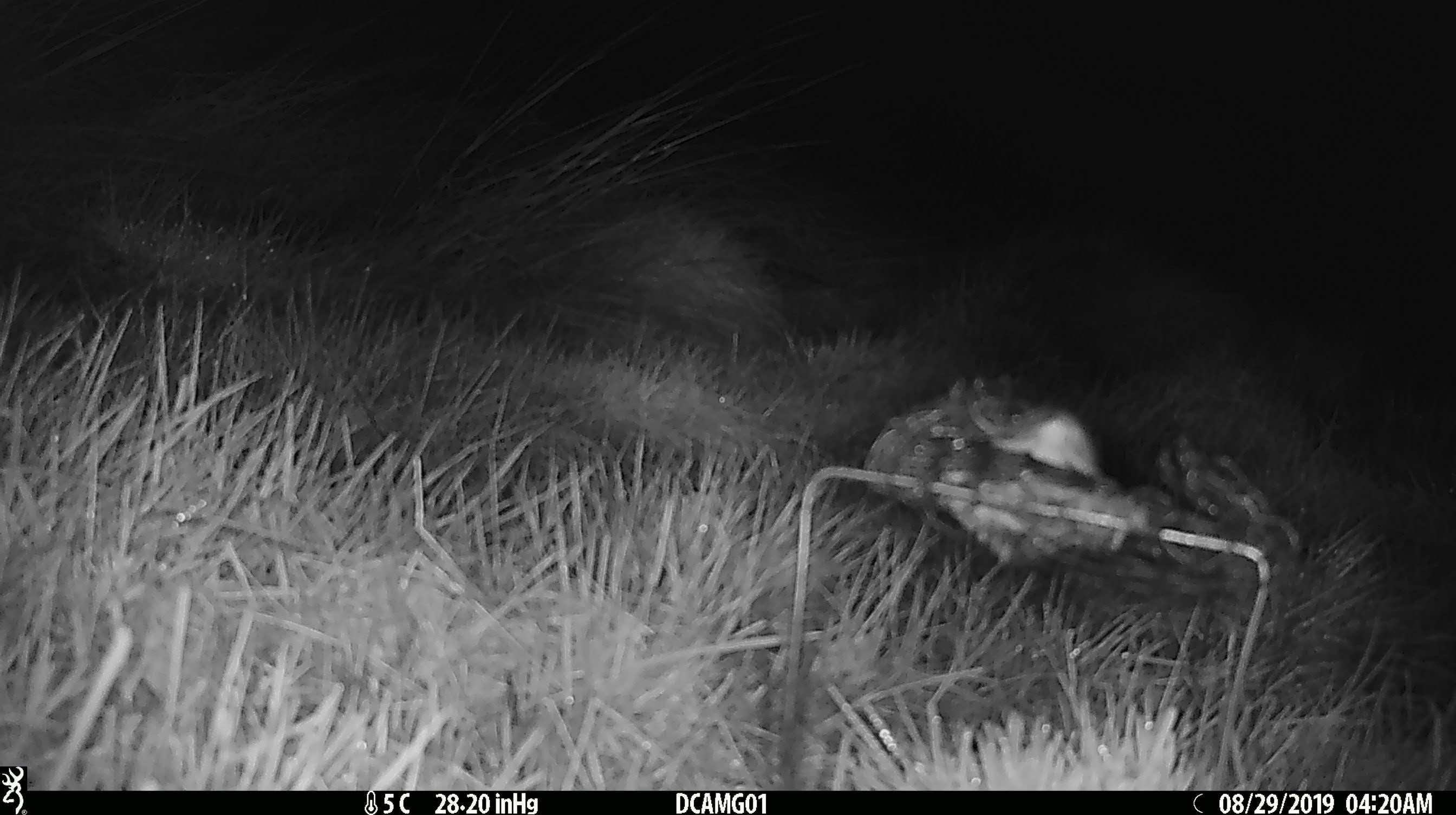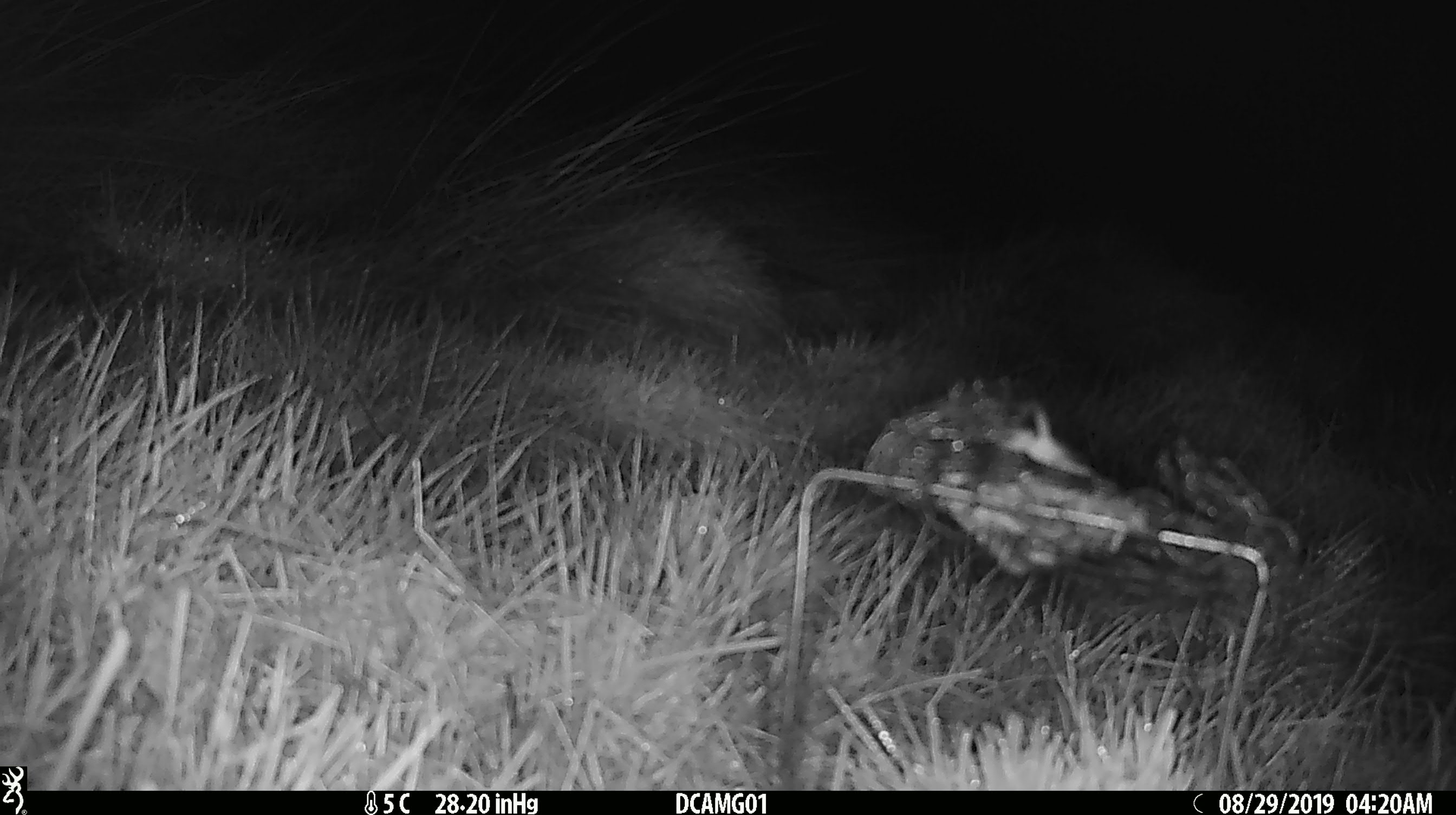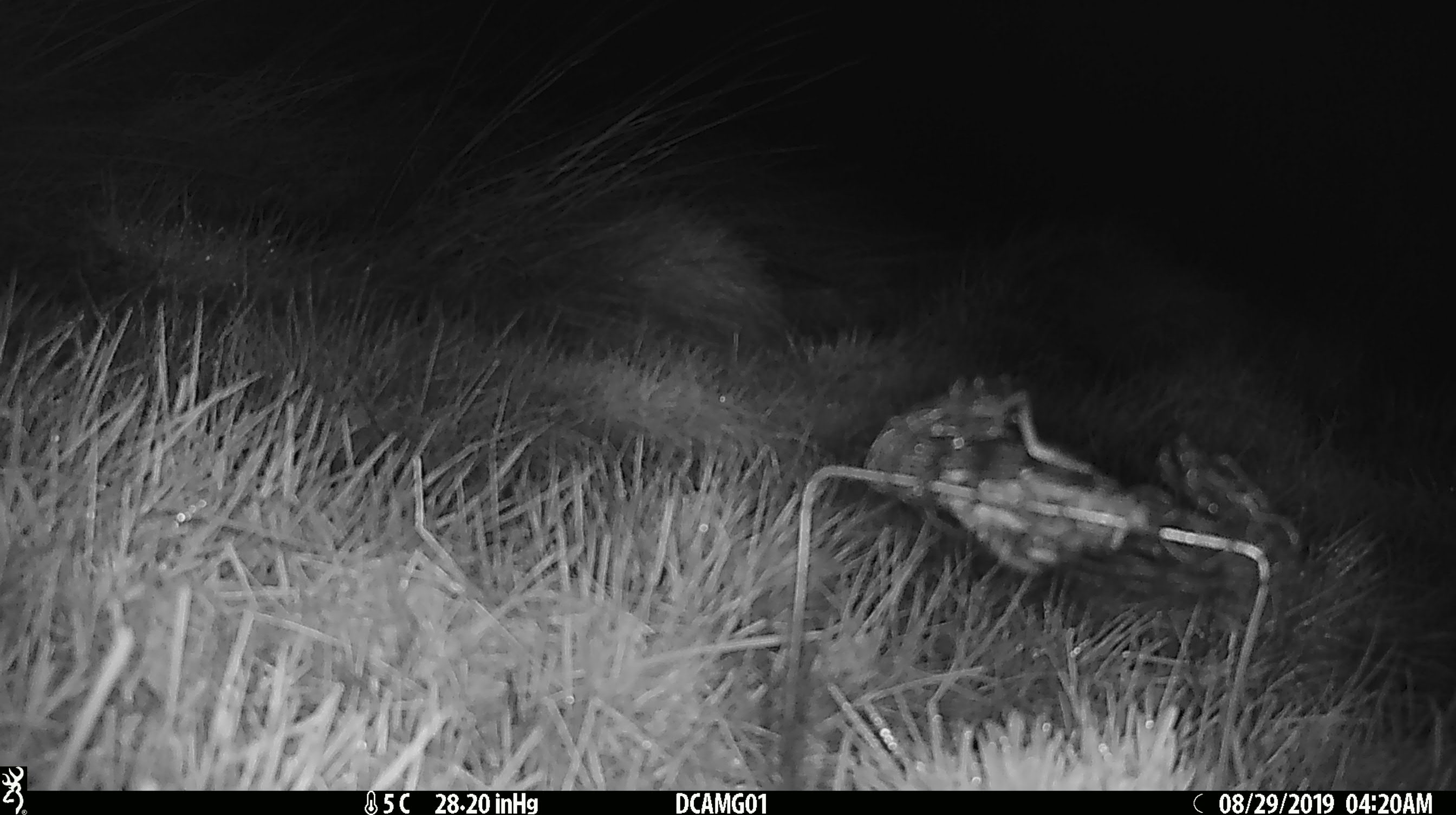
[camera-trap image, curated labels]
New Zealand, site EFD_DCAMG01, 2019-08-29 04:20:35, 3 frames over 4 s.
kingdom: Animalia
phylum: Chordata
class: Mammalia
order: Rodentia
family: Muridae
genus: Mus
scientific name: Mus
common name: mouse